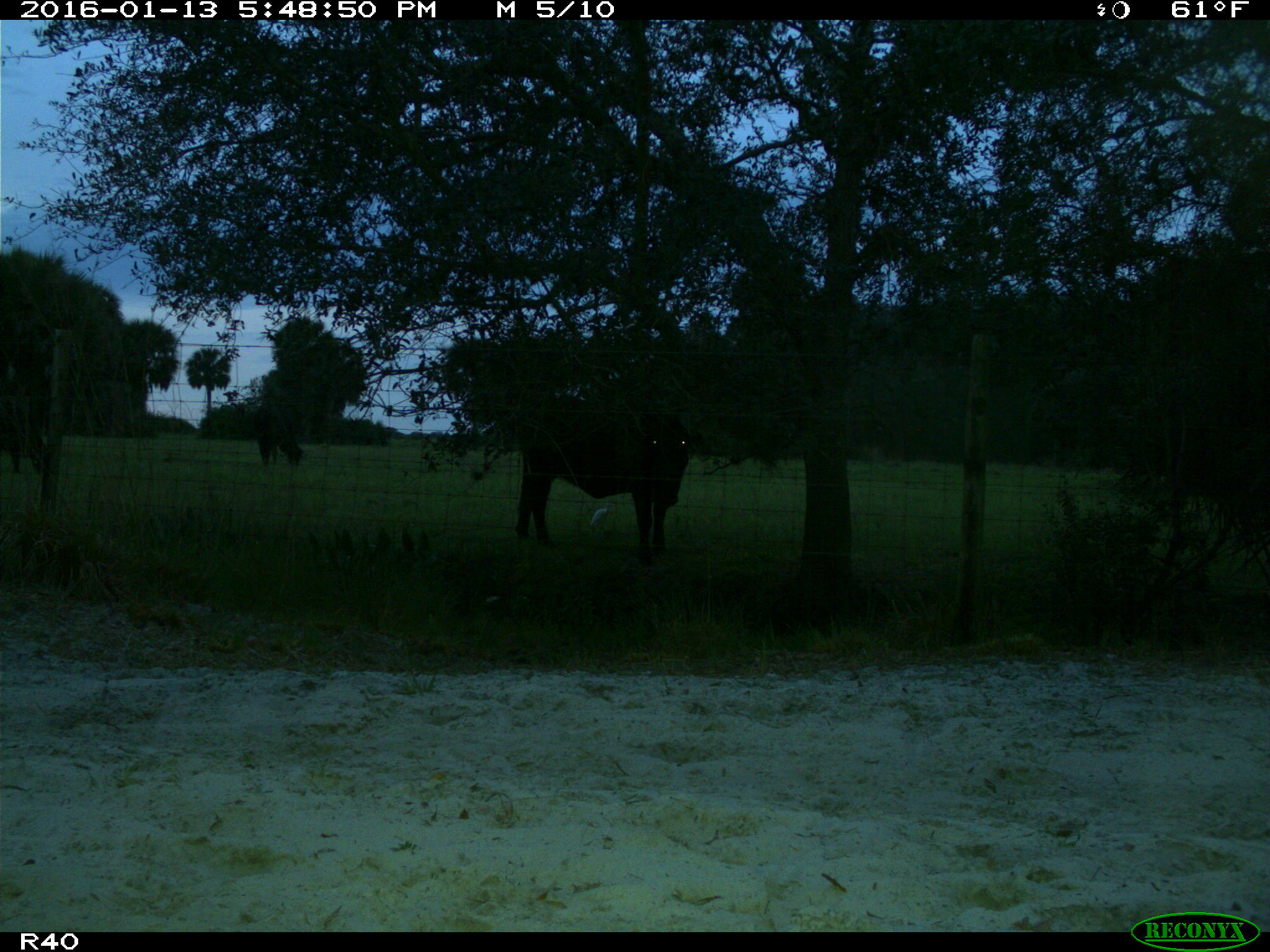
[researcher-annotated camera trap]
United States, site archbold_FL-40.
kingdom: Animalia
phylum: Chordata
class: Mammalia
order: Artiodactyla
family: Bovidae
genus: Bos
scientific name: Bos taurus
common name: domestic cow